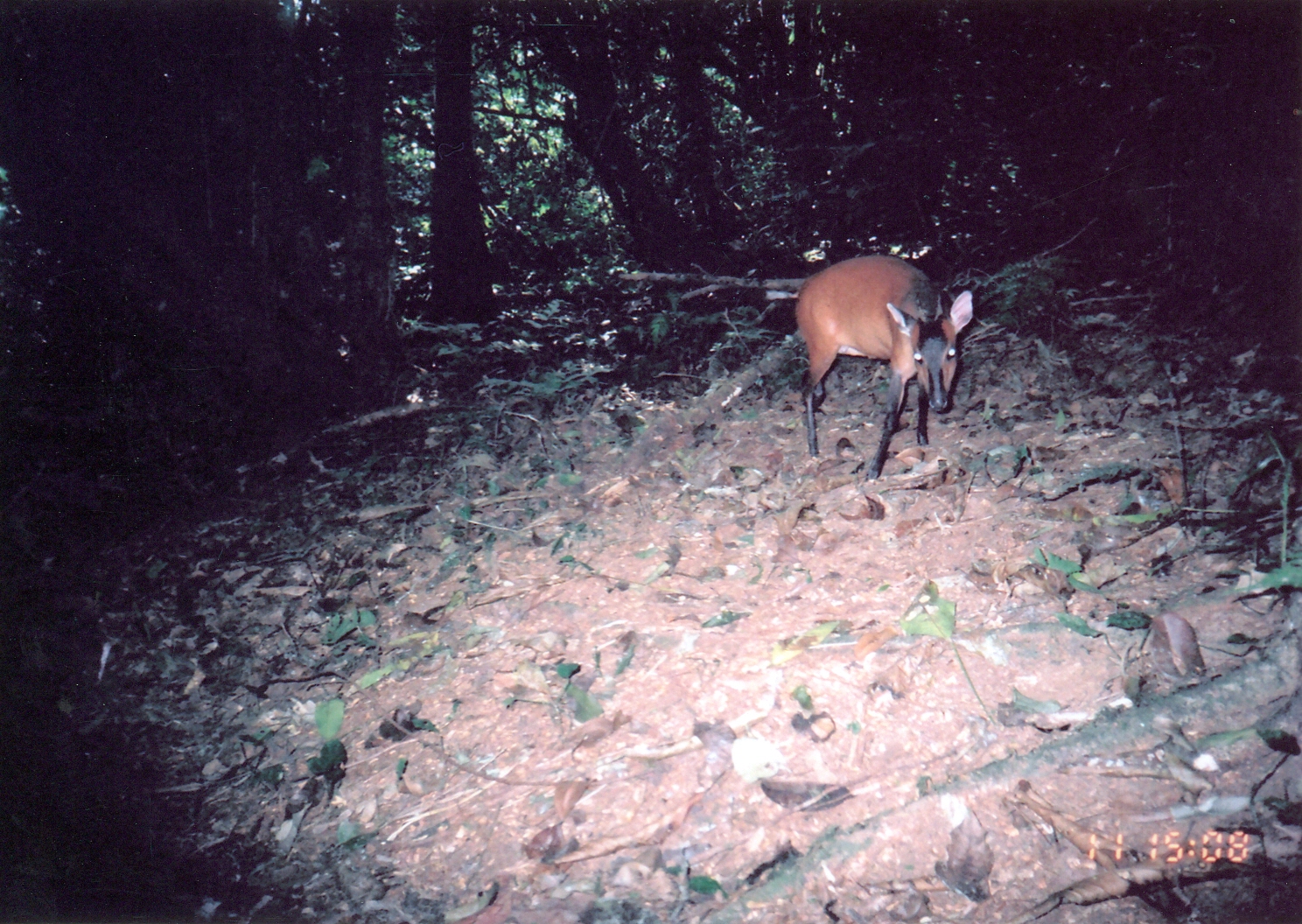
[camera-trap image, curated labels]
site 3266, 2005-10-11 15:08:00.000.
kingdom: Animalia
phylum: Chordata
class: Mammalia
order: Artiodactyla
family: Bovidae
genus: Cephalophus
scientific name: Cephalophus harveyi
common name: harvey's duiker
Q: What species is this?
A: Cephalophus harveyi (harvey's duiker).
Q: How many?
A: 1.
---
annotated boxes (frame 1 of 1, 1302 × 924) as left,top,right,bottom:
cephalophus harveyi: 789,254,973,482